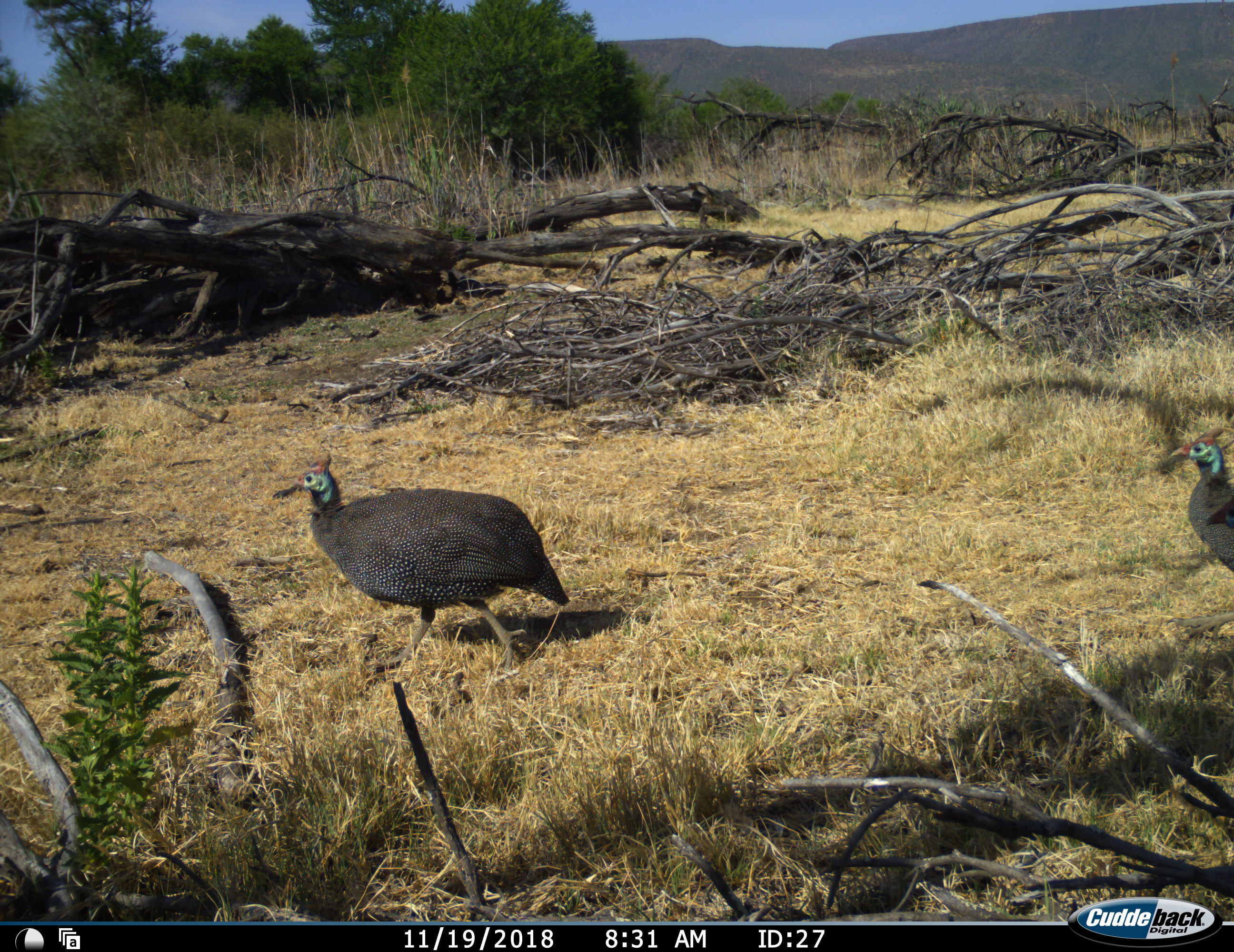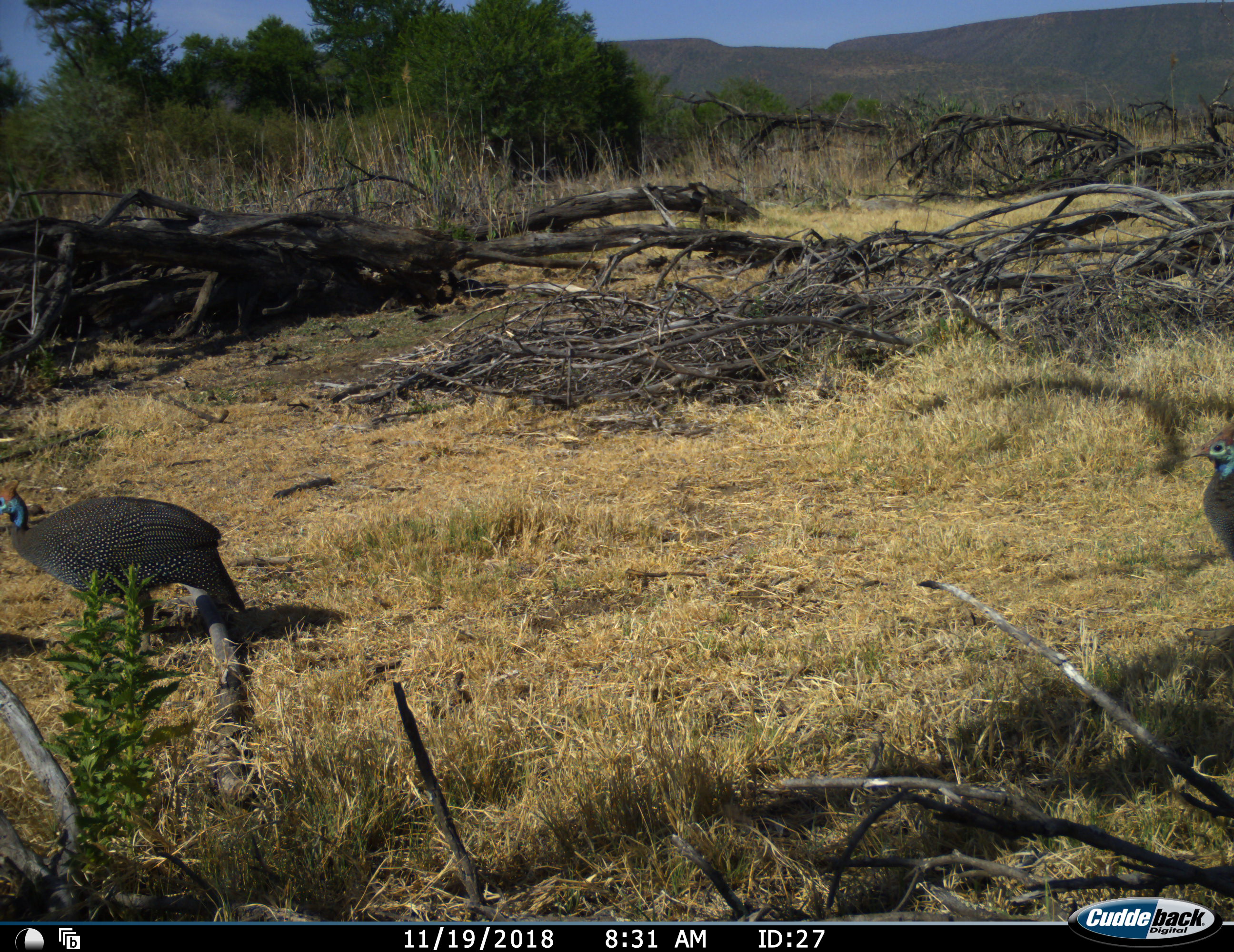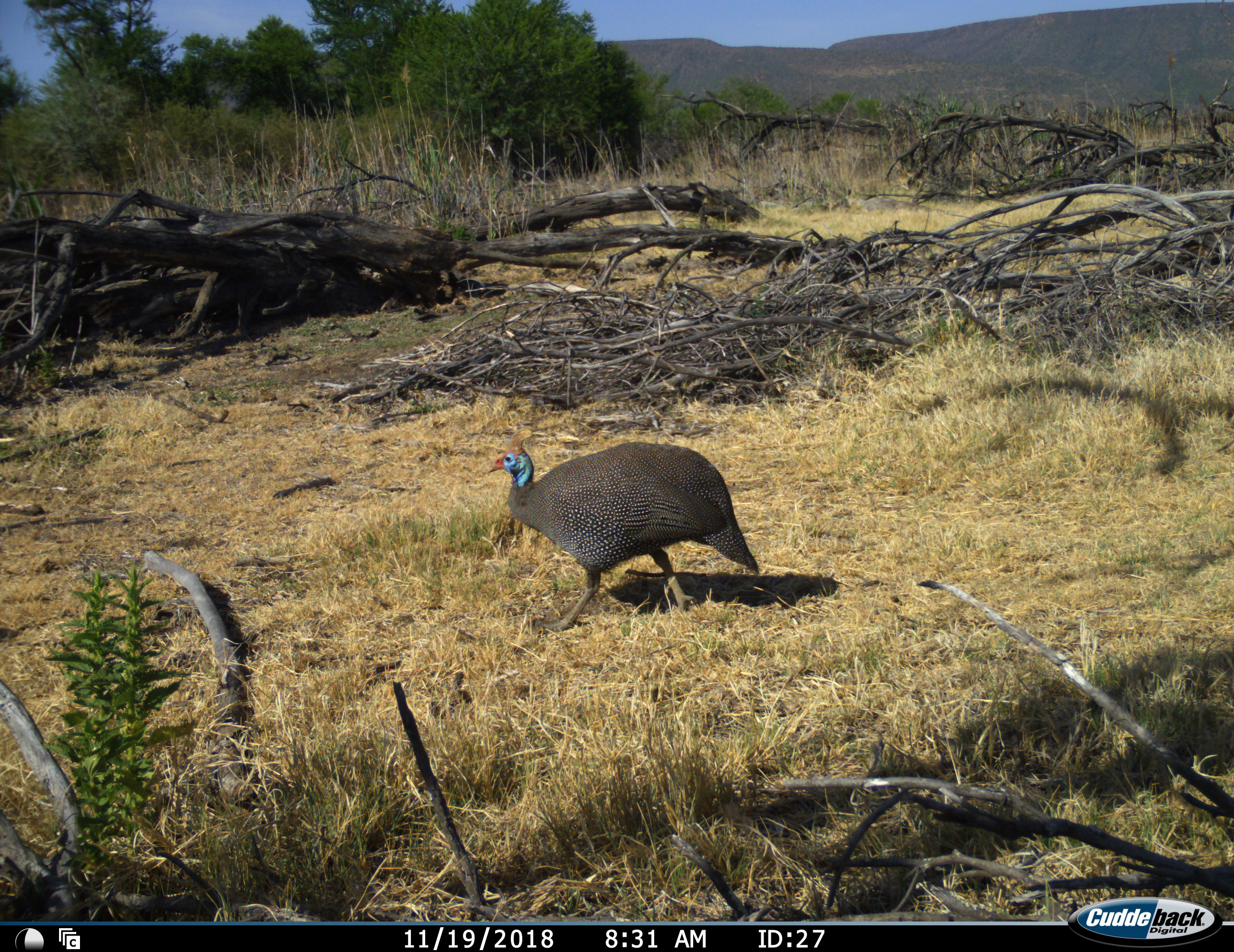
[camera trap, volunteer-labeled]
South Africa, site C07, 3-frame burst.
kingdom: Animalia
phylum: Chordata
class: Aves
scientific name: Aves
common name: bird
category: birdother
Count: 2.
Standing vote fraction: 10%.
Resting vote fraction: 0%.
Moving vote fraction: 100%.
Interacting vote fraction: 0%.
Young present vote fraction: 0%.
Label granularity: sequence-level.